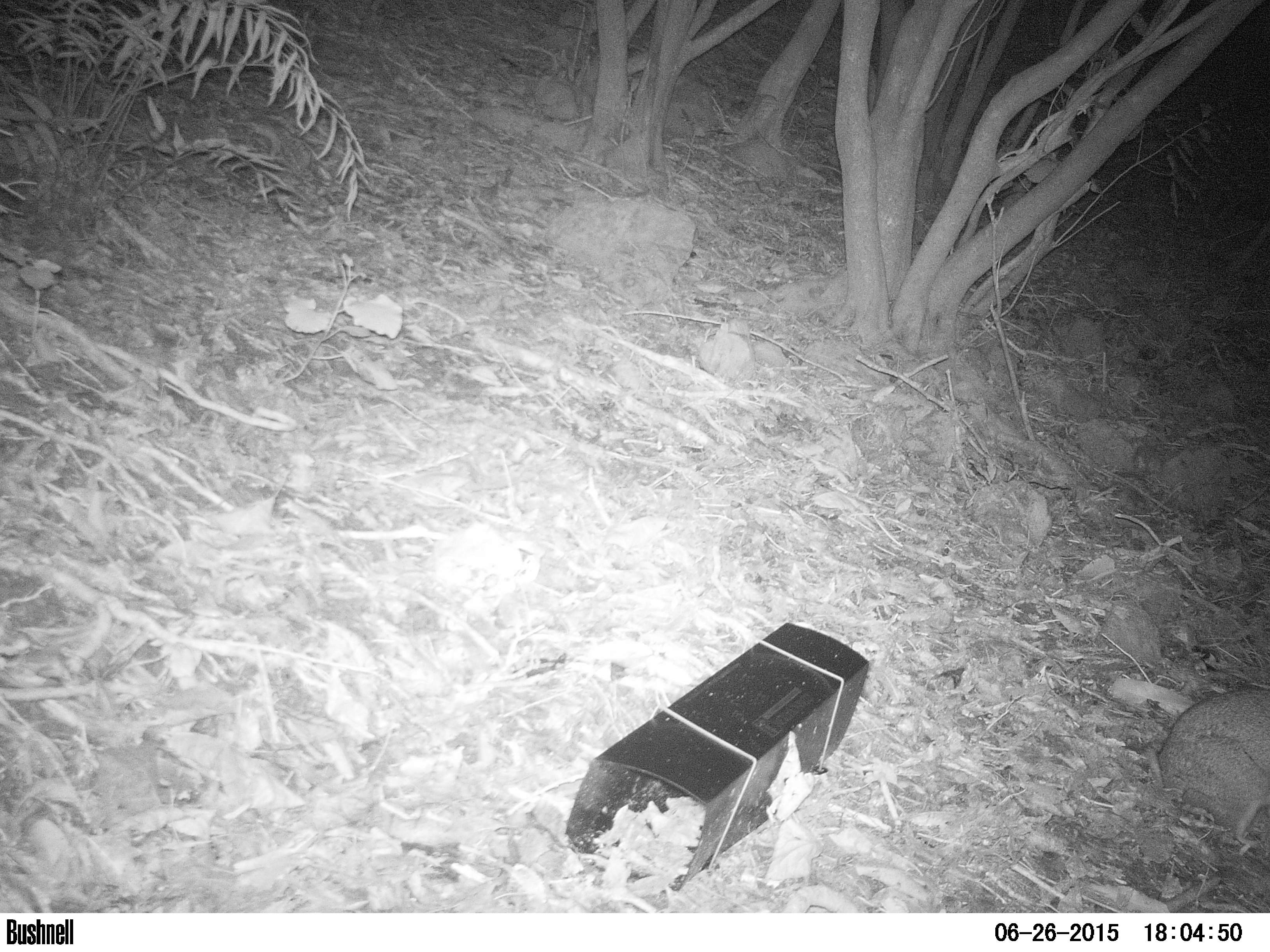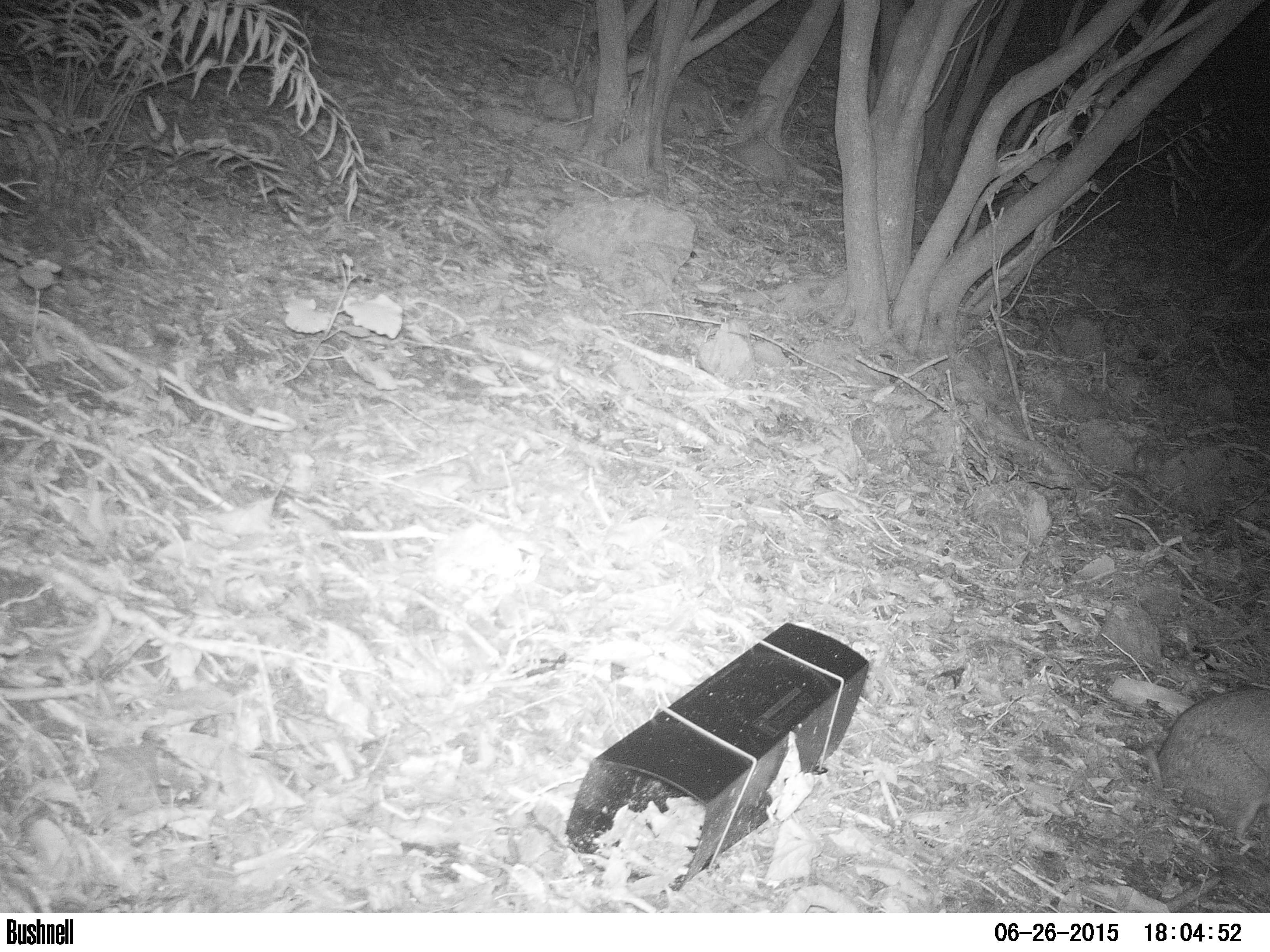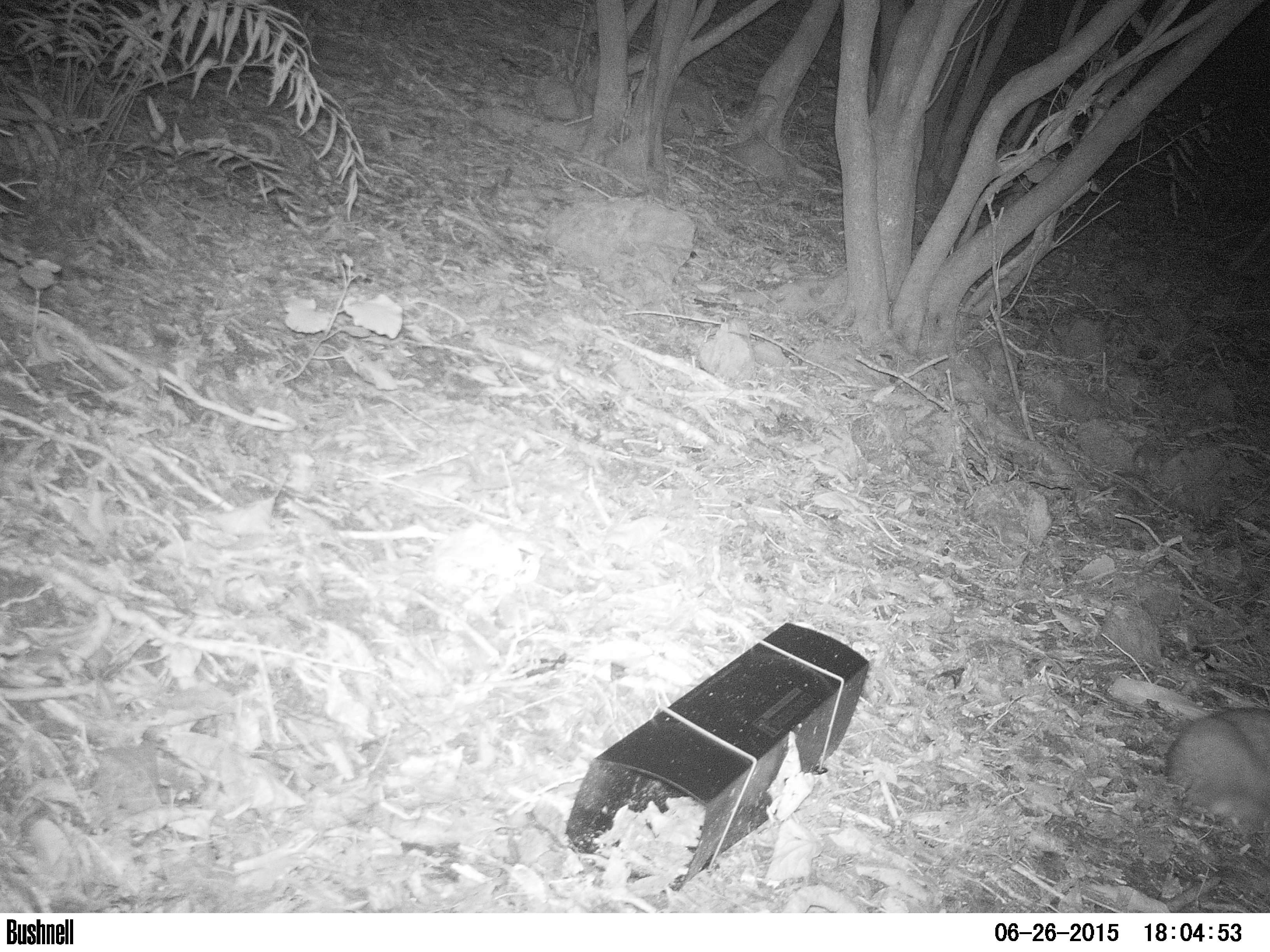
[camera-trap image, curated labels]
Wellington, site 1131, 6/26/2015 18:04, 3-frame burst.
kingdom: Animalia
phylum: Chordata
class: Mammalia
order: Lagomorpha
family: Leporidae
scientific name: Leporidae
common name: rabbit